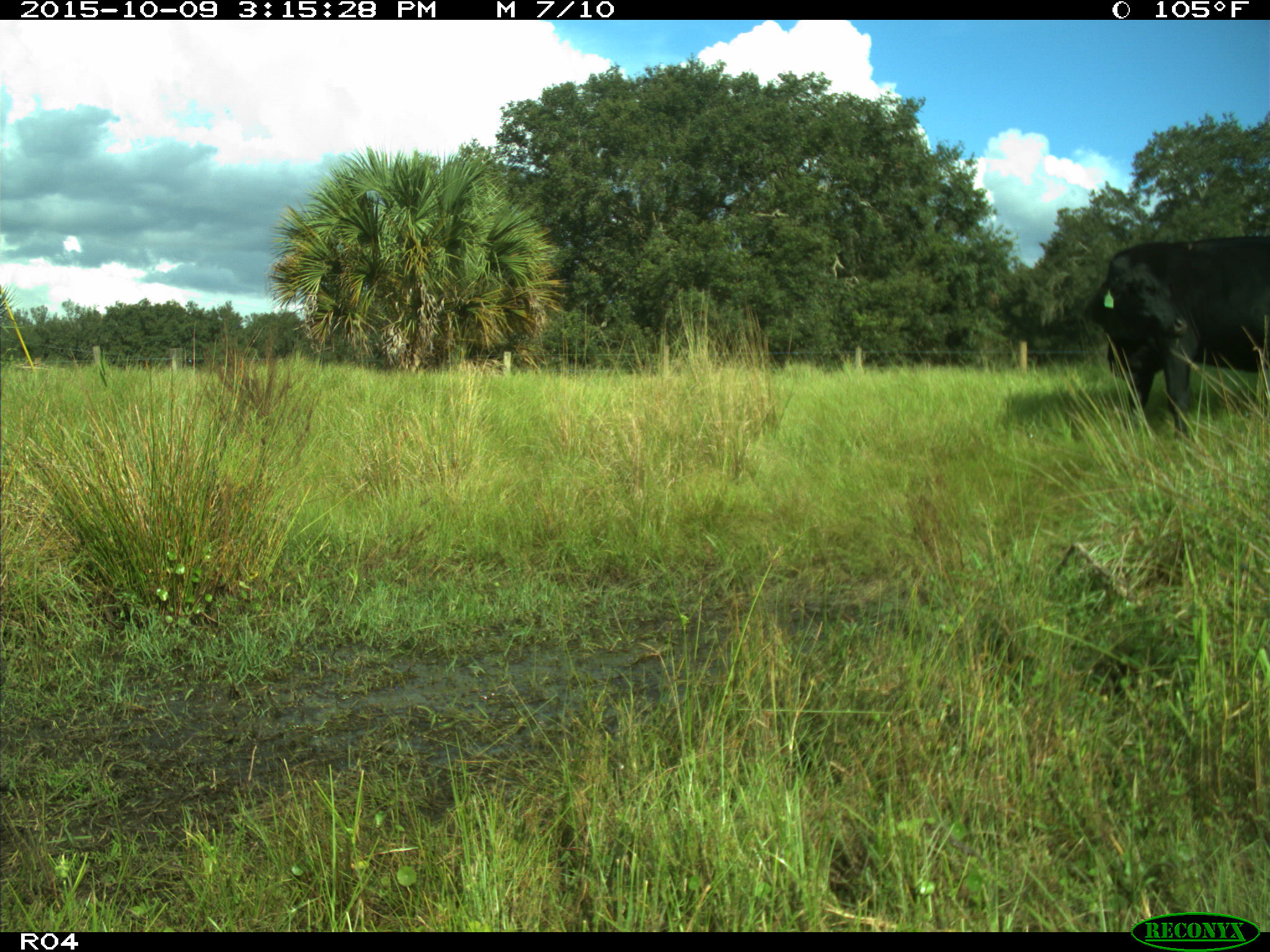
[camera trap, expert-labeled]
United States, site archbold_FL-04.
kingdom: Animalia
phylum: Chordata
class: Mammalia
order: Artiodactyla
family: Bovidae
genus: Bos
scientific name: Bos taurus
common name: domestic cow